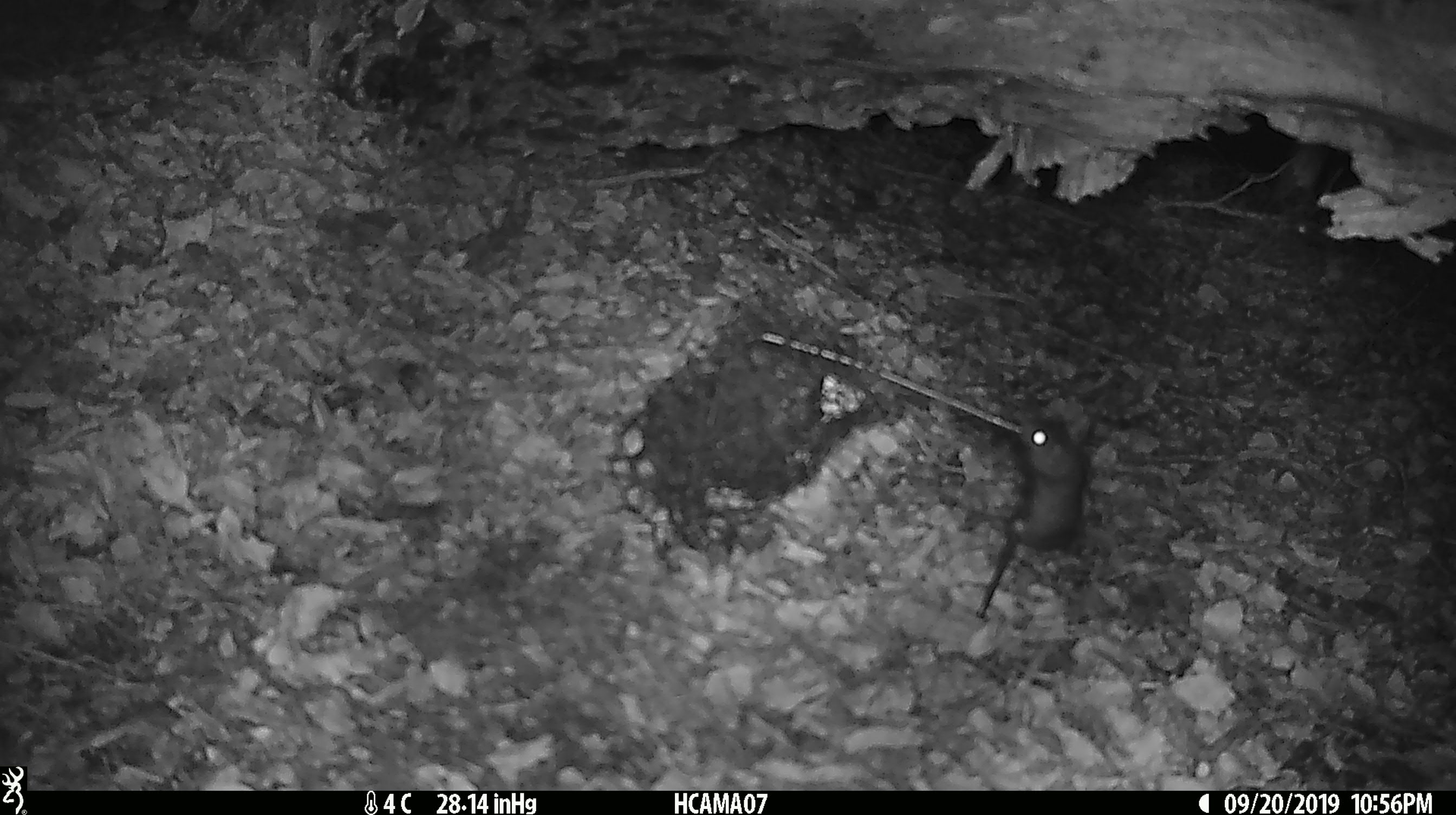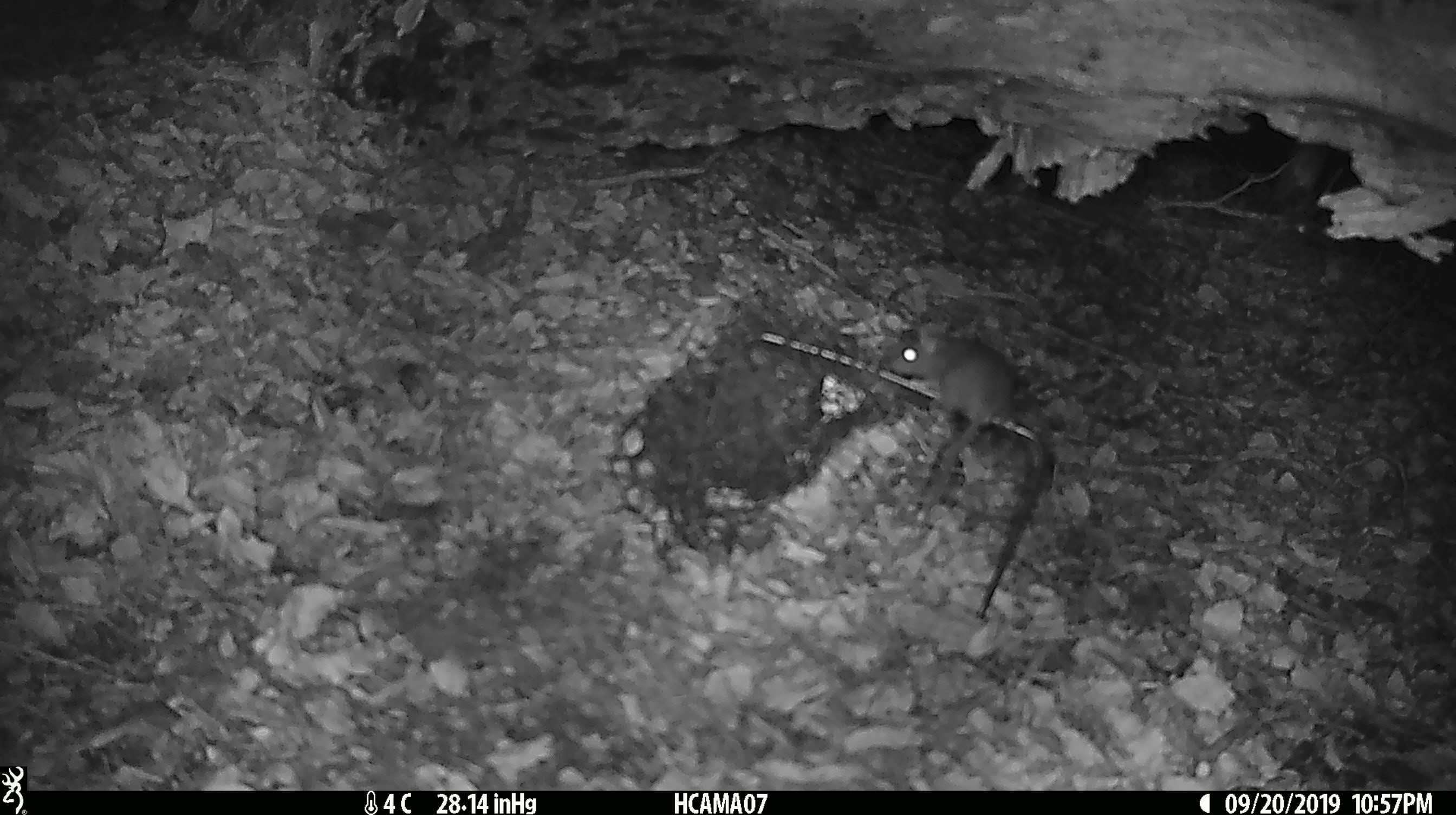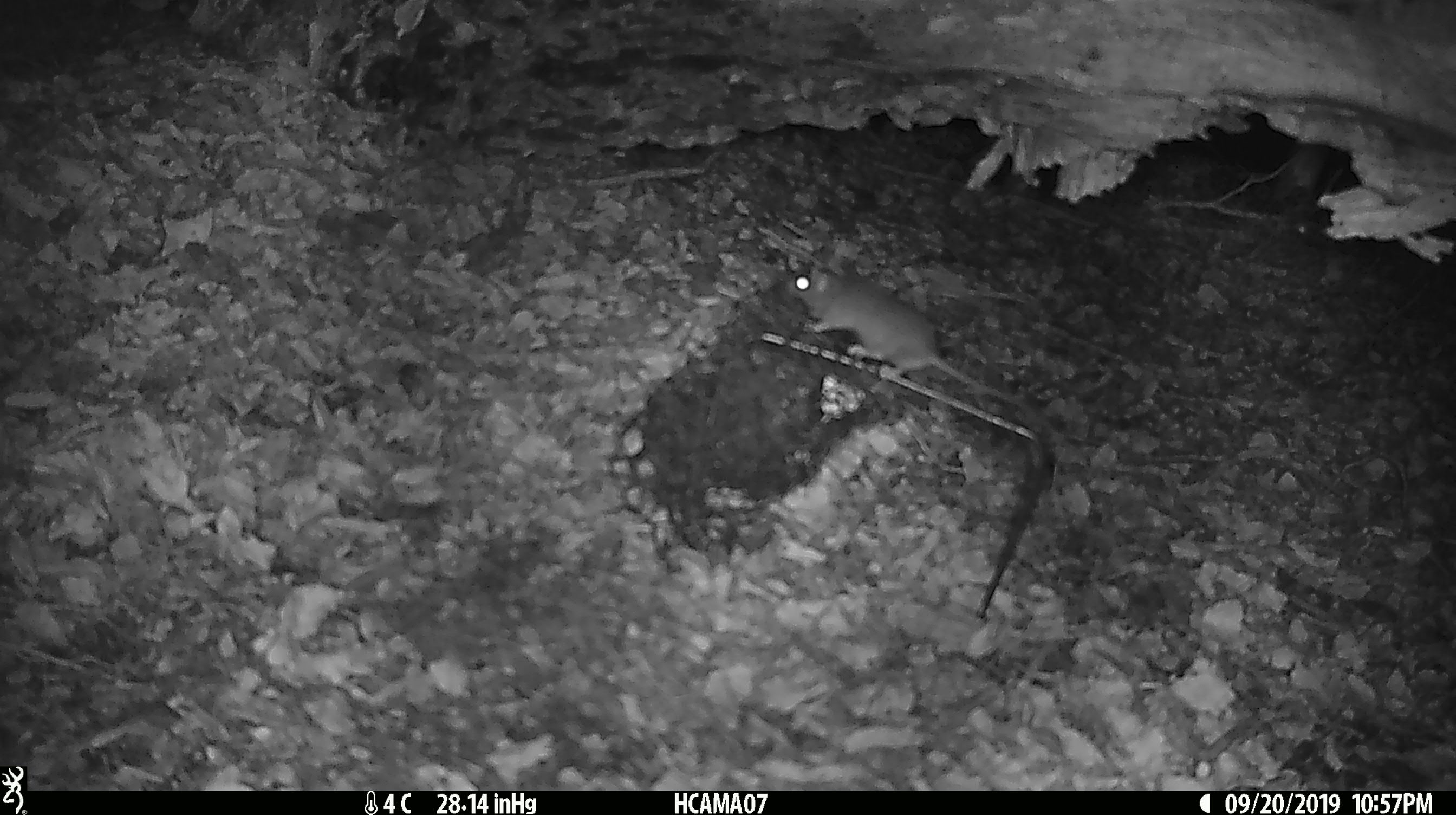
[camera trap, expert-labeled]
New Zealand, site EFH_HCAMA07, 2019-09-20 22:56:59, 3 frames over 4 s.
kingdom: Animalia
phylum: Chordata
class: Mammalia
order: Rodentia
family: Muridae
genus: Mus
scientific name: Mus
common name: mouse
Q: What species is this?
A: Mouse (Mus).